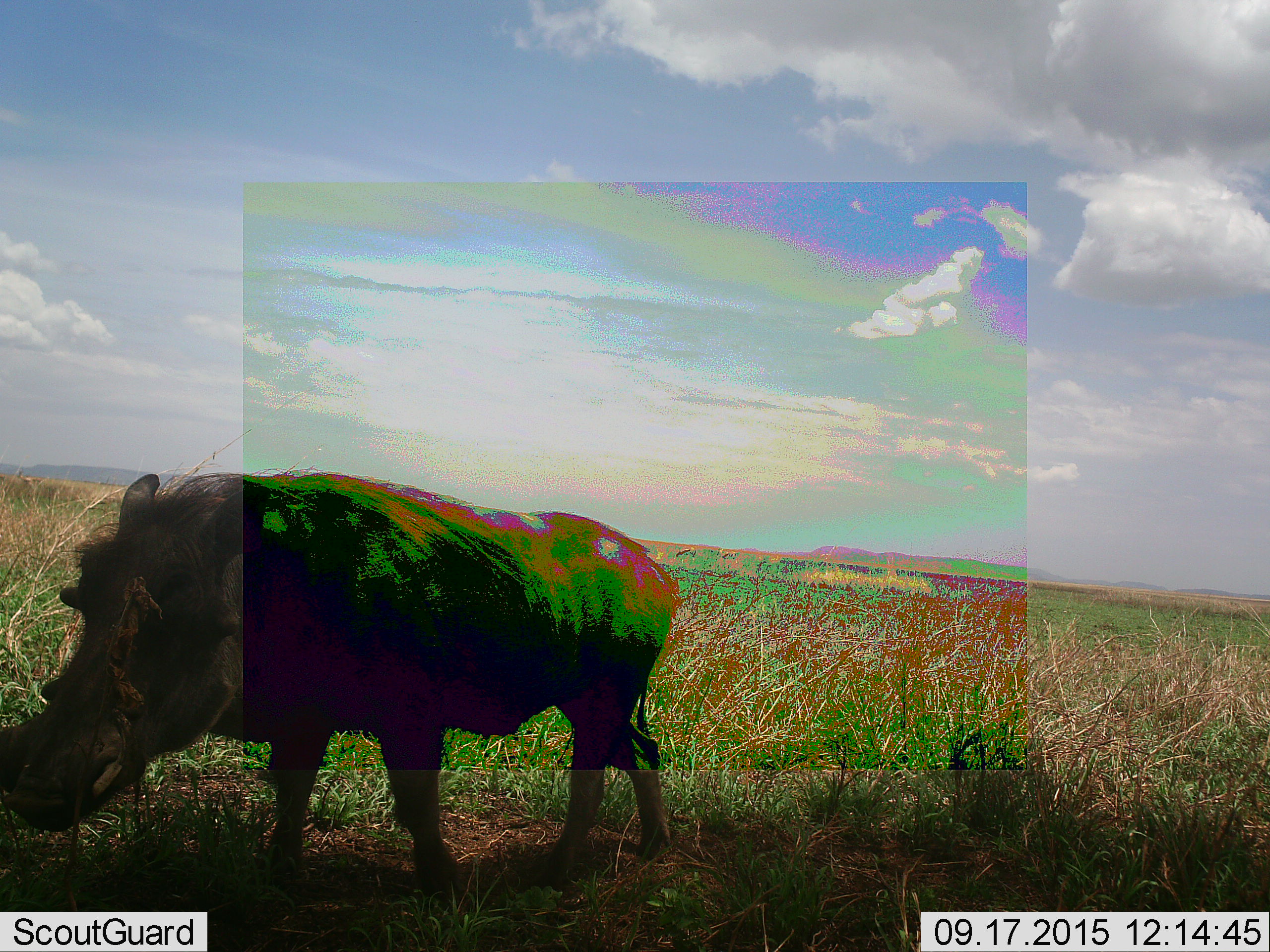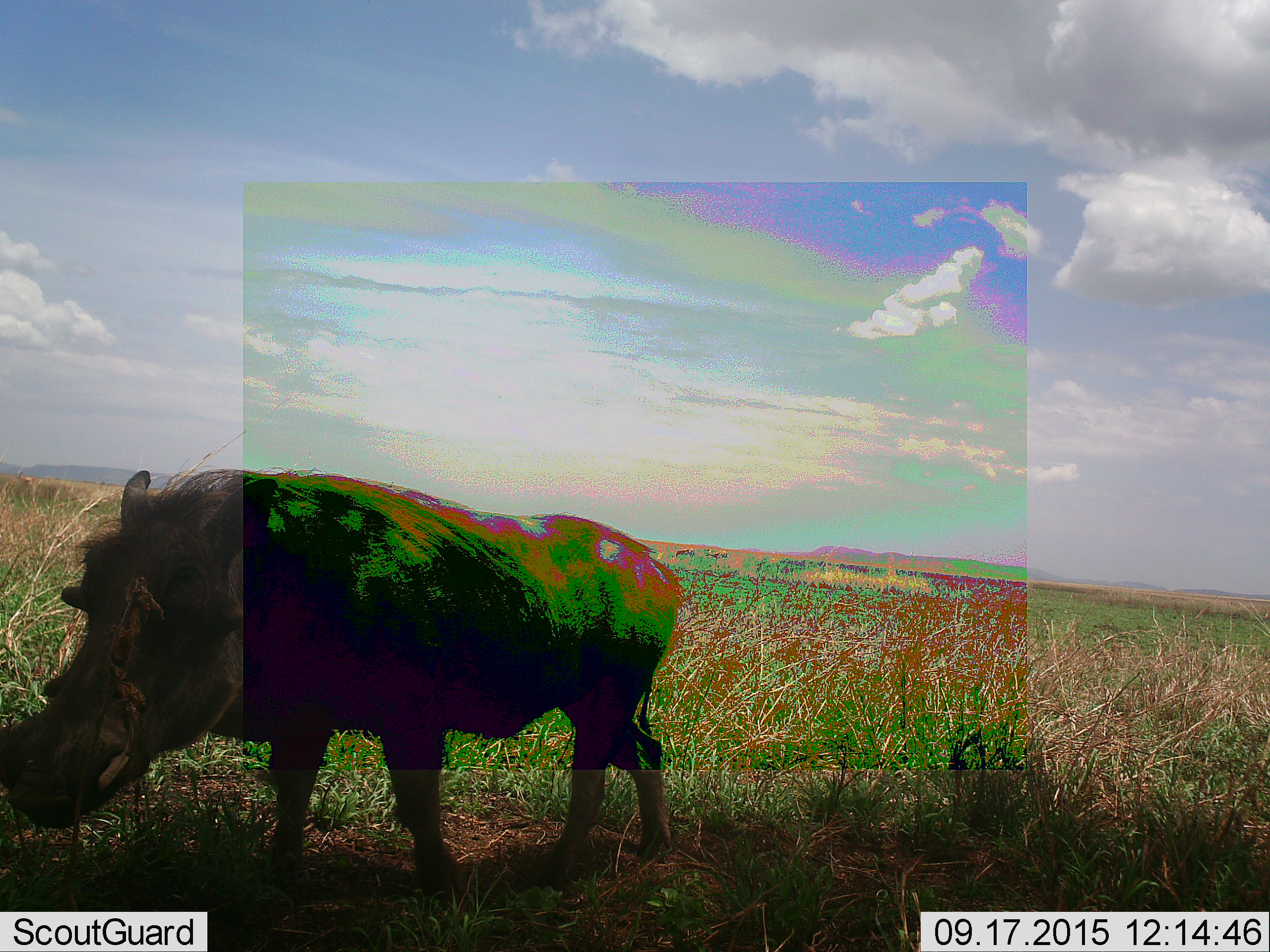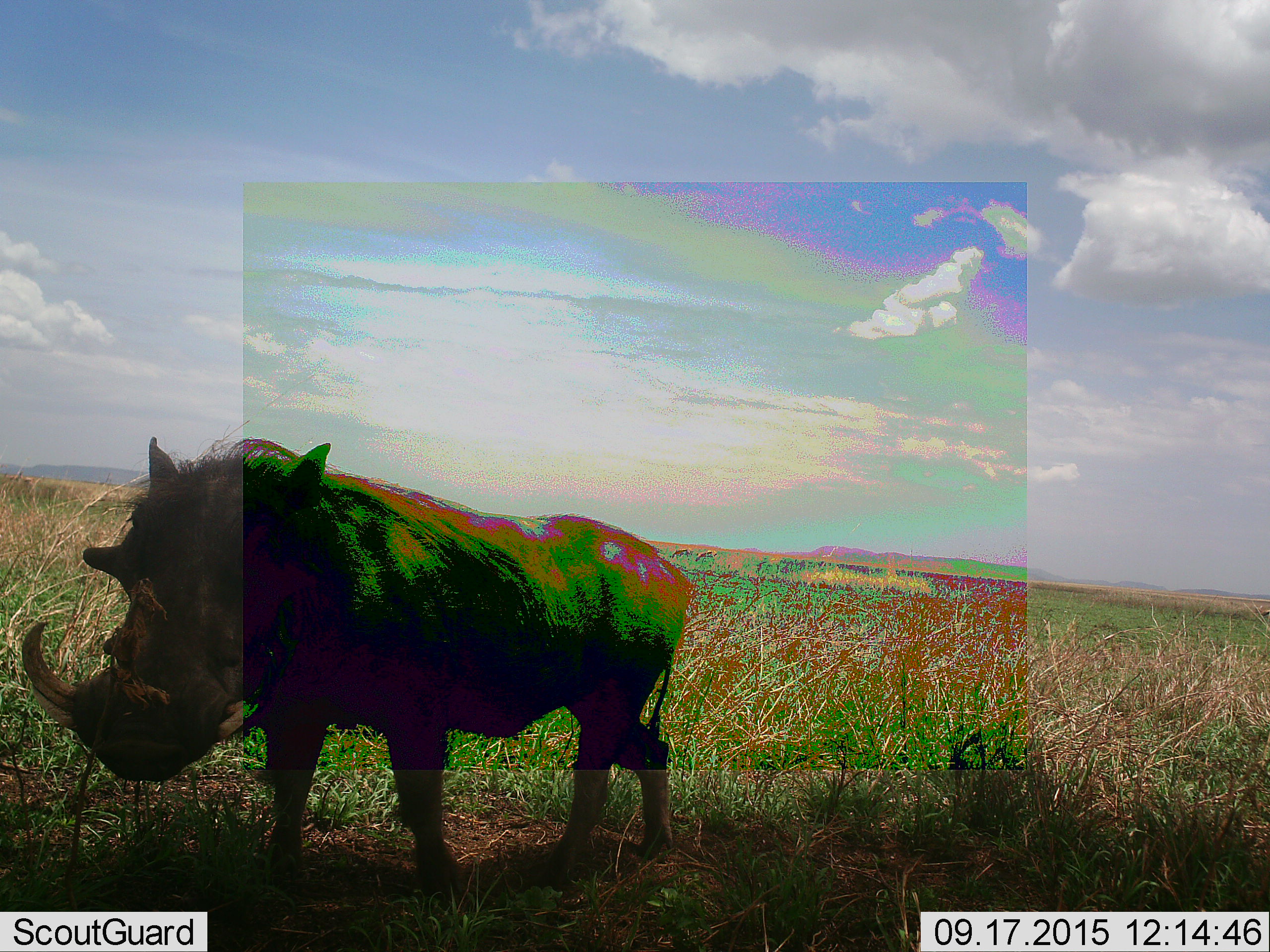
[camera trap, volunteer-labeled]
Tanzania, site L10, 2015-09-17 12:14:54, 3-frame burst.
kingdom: Animalia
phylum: Chordata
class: Mammalia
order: Artiodactyla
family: Suidae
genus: Phacochoerus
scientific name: Phacochoerus africanus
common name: warthog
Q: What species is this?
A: Warthog (Phacochoerus africanus).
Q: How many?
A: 1.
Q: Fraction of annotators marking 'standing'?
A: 67%.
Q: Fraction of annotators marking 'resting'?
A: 0%.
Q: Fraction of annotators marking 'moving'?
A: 22%.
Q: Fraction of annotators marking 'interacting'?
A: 0%.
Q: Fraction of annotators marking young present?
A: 0%.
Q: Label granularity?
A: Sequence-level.